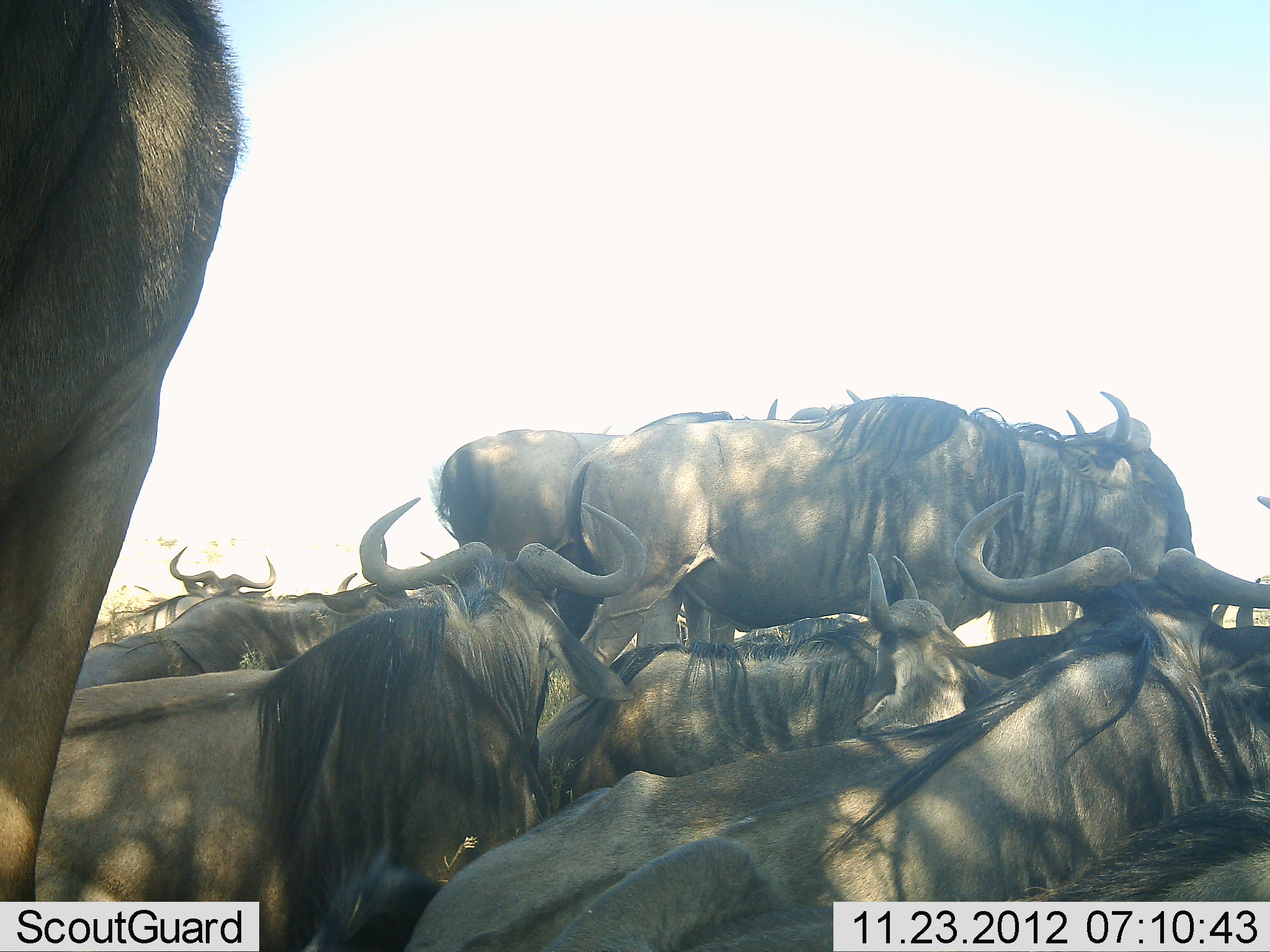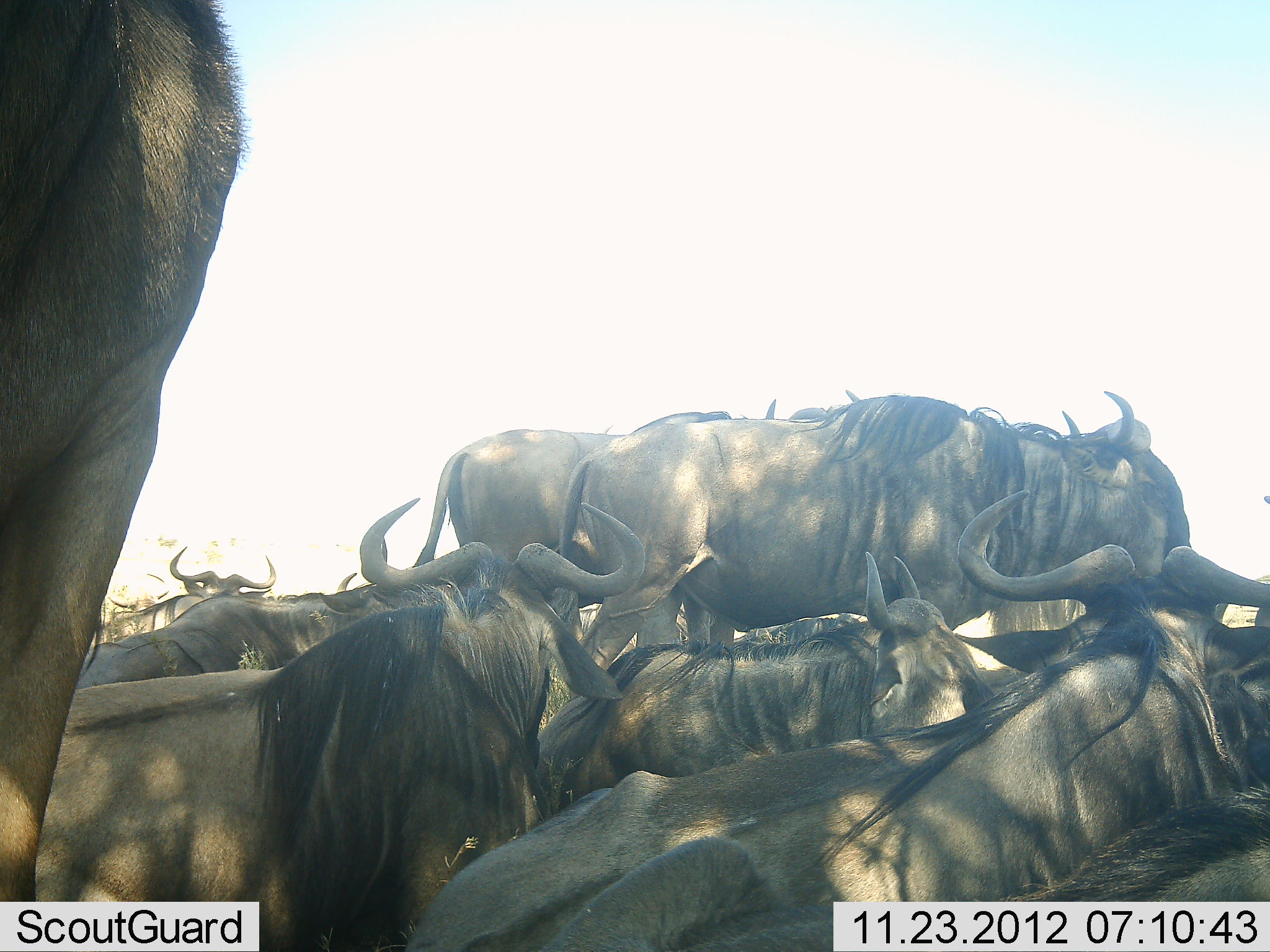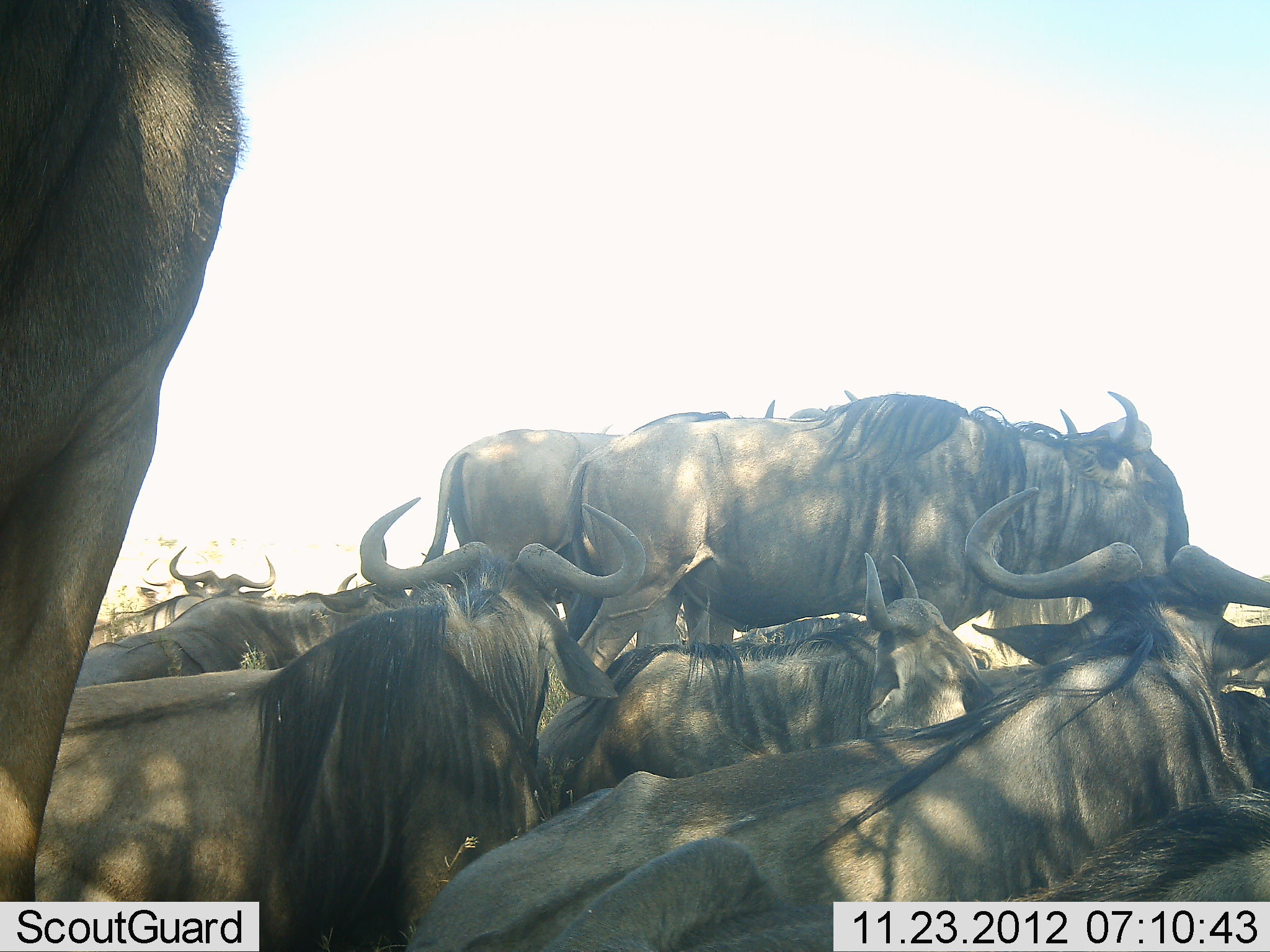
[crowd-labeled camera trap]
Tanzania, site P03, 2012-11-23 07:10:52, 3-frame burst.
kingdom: Animalia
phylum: Chordata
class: Mammalia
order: Artiodactyla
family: Bovidae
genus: Connochaetes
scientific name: Connochaetes taurinus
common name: blue wildebeest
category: wildebeest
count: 11-50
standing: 80%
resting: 100%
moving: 0%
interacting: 10%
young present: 0%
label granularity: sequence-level